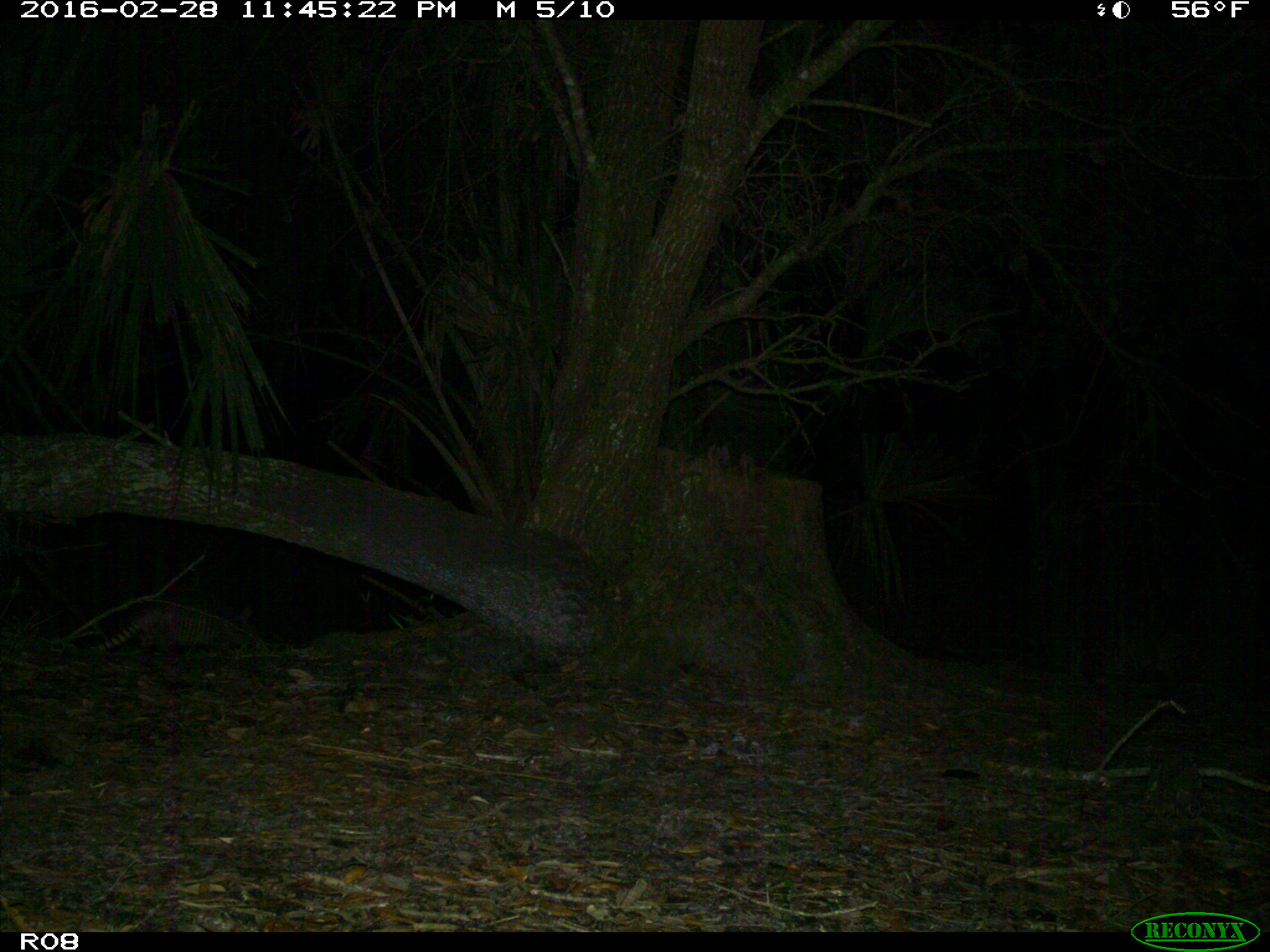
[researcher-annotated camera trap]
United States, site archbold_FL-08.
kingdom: Animalia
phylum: Chordata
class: Mammalia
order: Cingulata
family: Dasypodidae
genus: Dasypus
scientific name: Dasypus novemcinctus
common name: nine-banded armadillo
Dasypus novemcinctus (nine-banded armadillo).